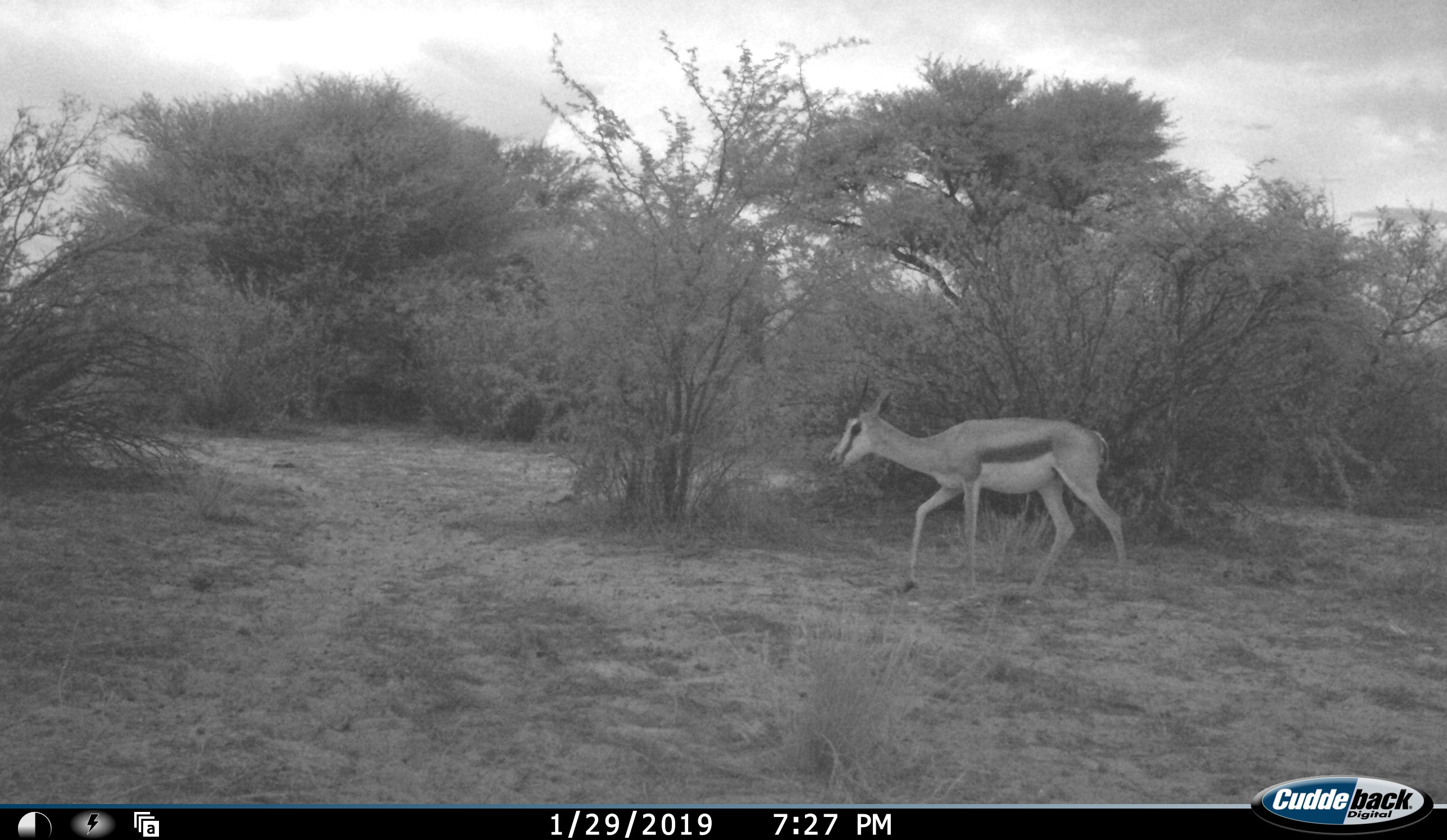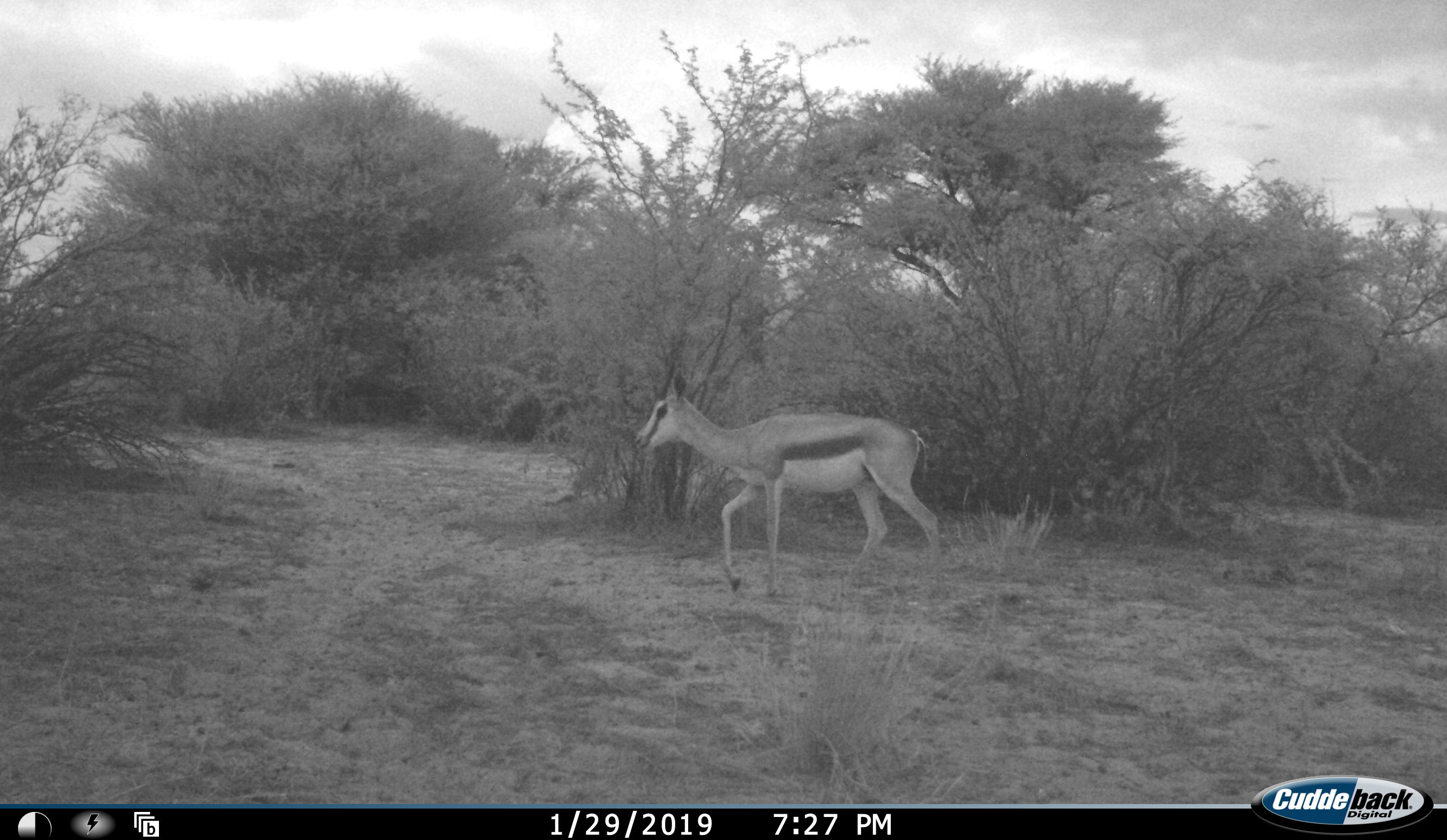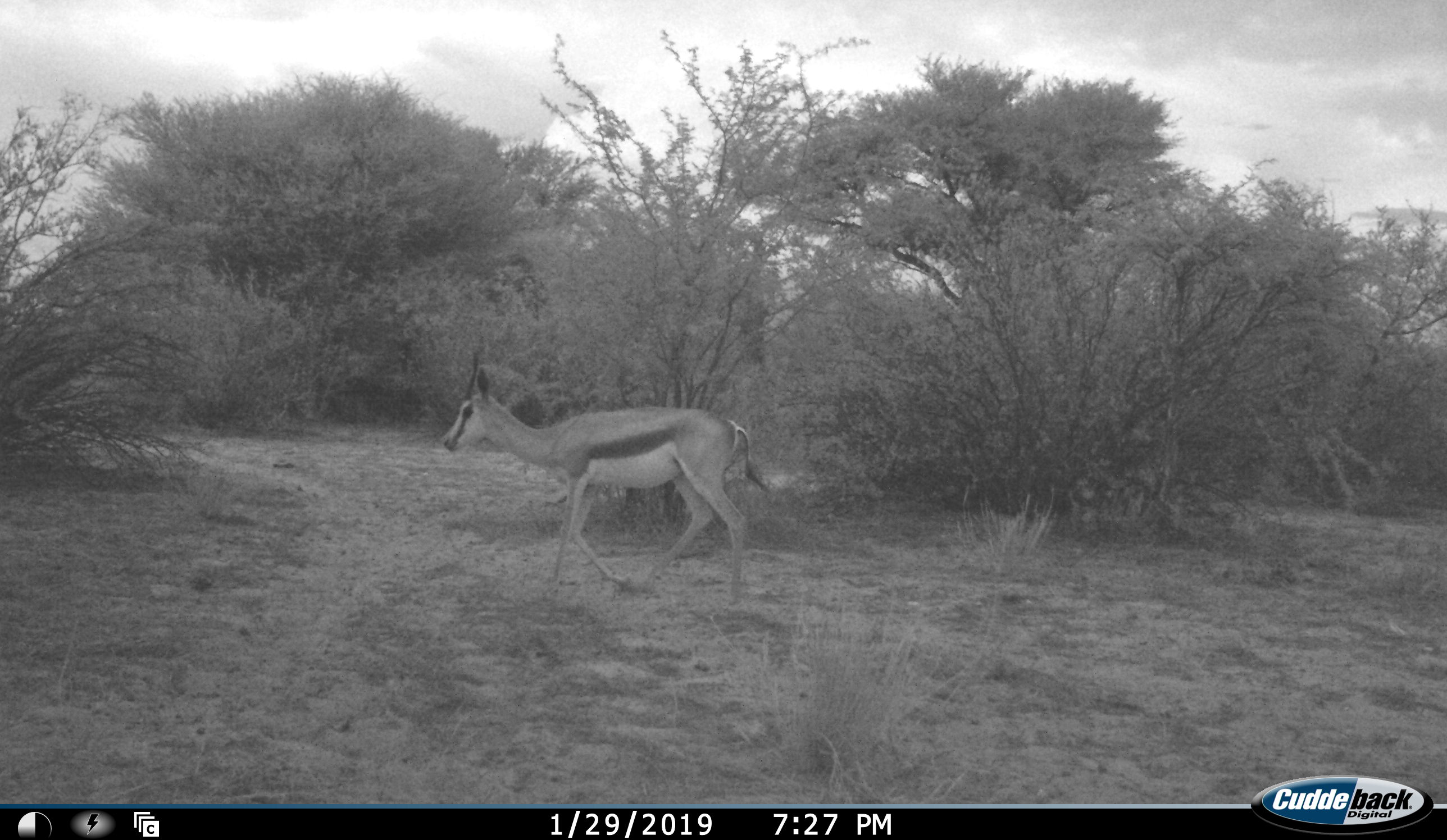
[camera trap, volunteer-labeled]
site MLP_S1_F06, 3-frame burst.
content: unidentified animal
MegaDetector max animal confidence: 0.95